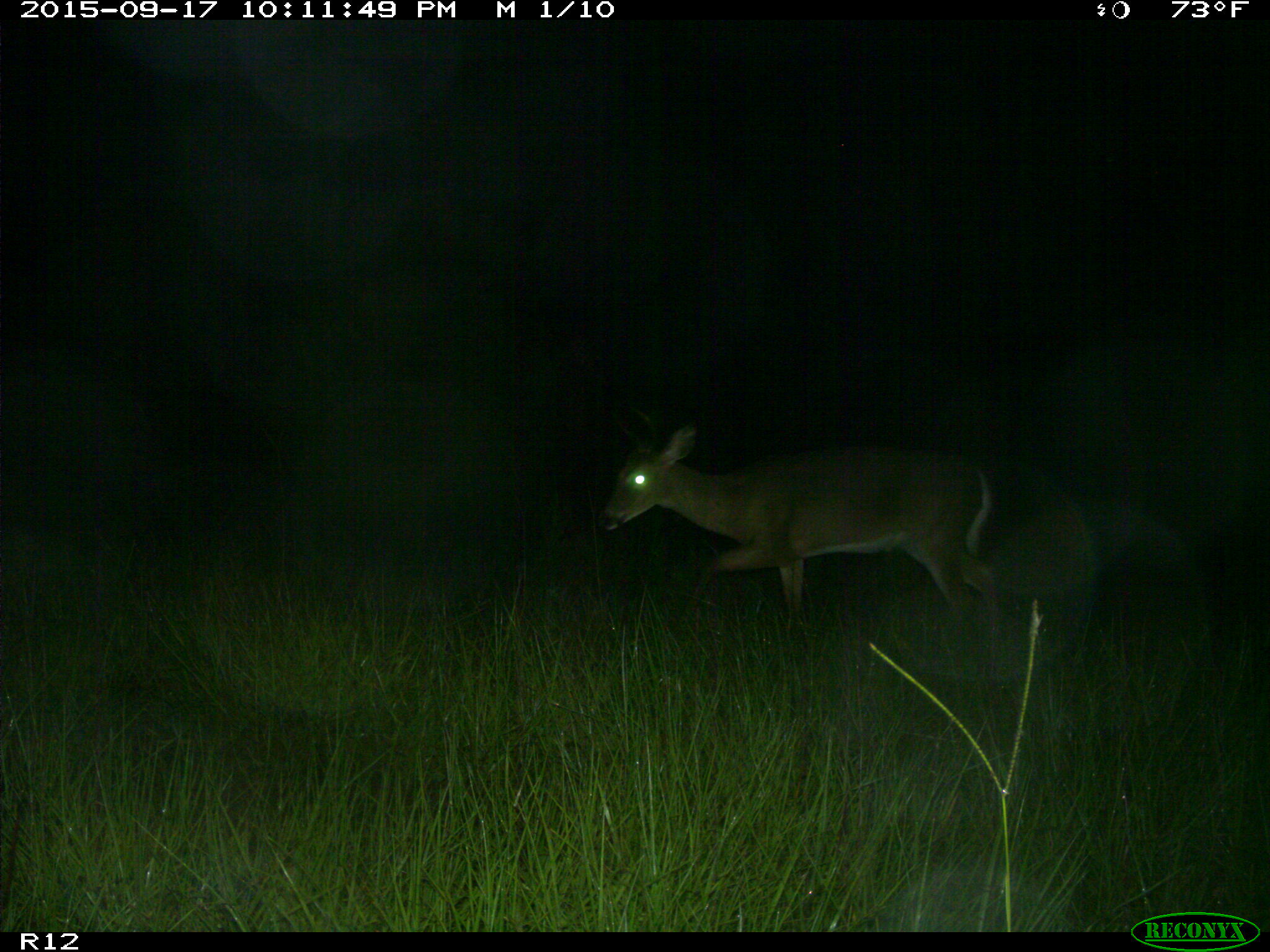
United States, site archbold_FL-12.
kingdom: Animalia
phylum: Chordata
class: Mammalia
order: Artiodactyla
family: Cervidae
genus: Odocoileus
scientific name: Odocoileus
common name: deer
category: unidentified deer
Unidentified deer (deer) (Odocoileus).